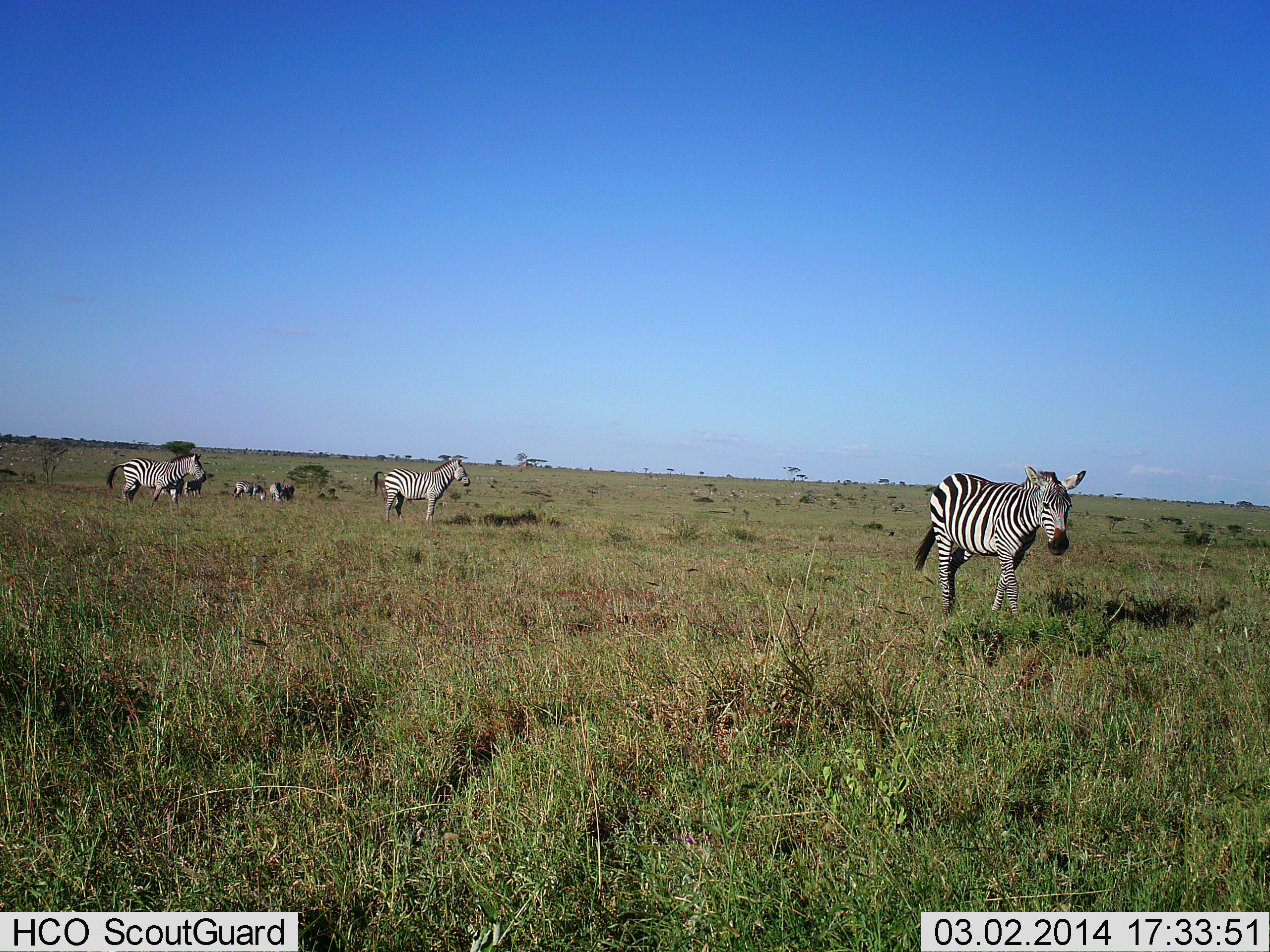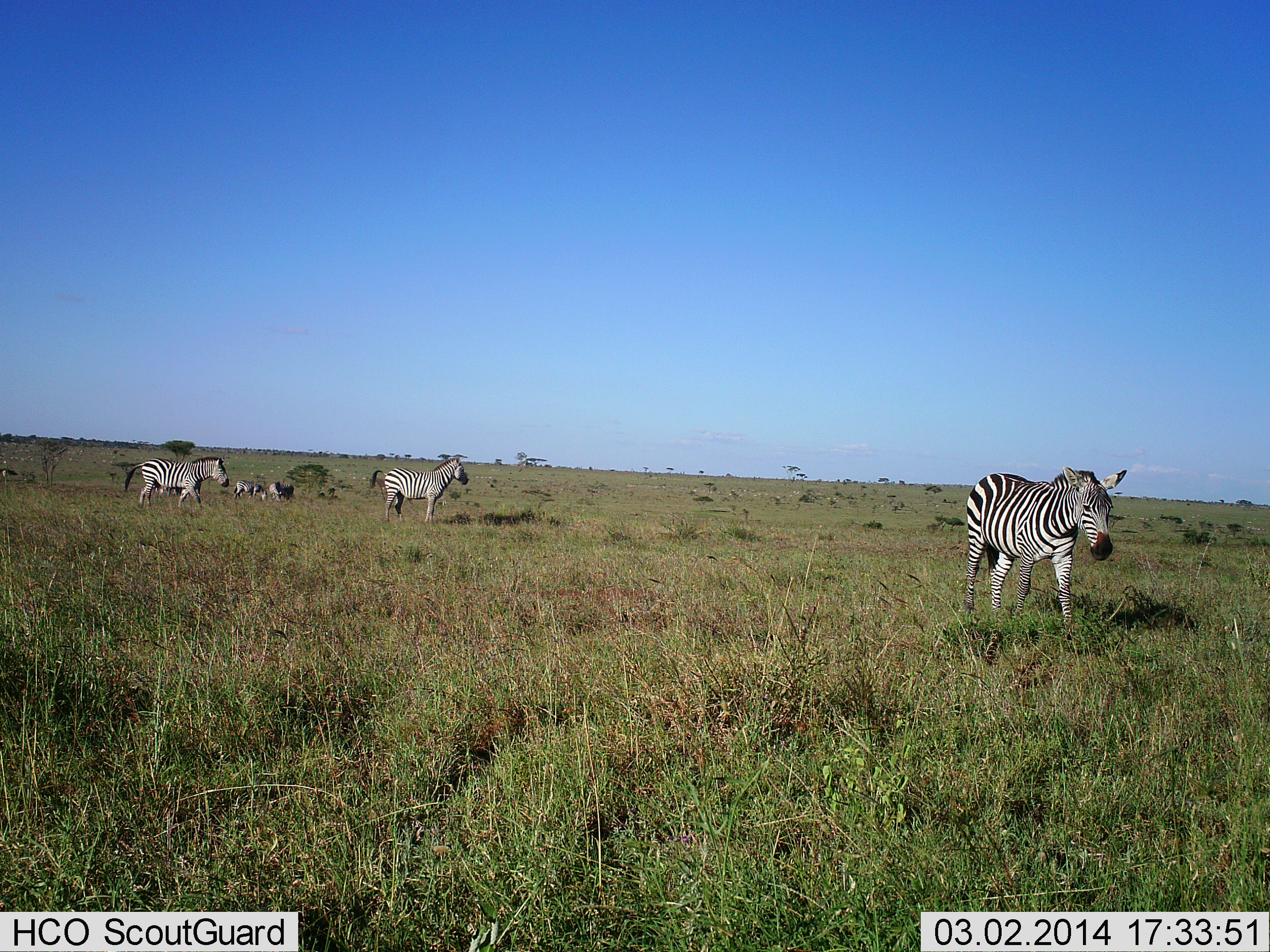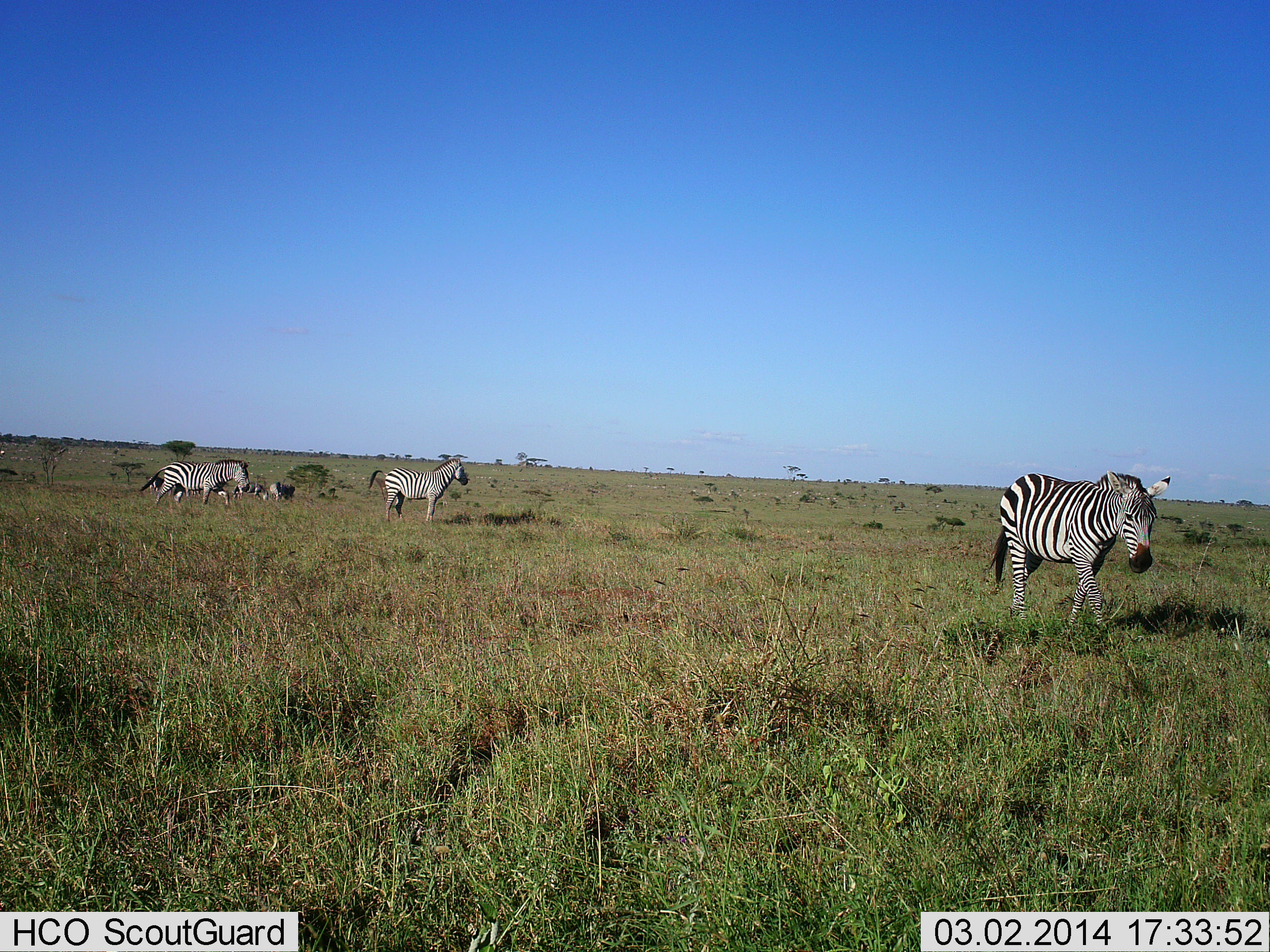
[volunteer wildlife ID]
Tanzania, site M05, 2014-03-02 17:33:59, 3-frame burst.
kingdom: Animalia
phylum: Chordata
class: Mammalia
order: Perissodactyla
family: Equidae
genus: Equus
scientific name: Equus quagga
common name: plains zebra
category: zebra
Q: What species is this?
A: Zebra (plains zebra) (Equus quagga).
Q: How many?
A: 5.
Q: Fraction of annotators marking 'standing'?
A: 70%.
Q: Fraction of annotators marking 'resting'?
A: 0%.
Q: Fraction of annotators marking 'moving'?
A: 100%.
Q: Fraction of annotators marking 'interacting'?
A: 0%.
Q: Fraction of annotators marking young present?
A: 0%.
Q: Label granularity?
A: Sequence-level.